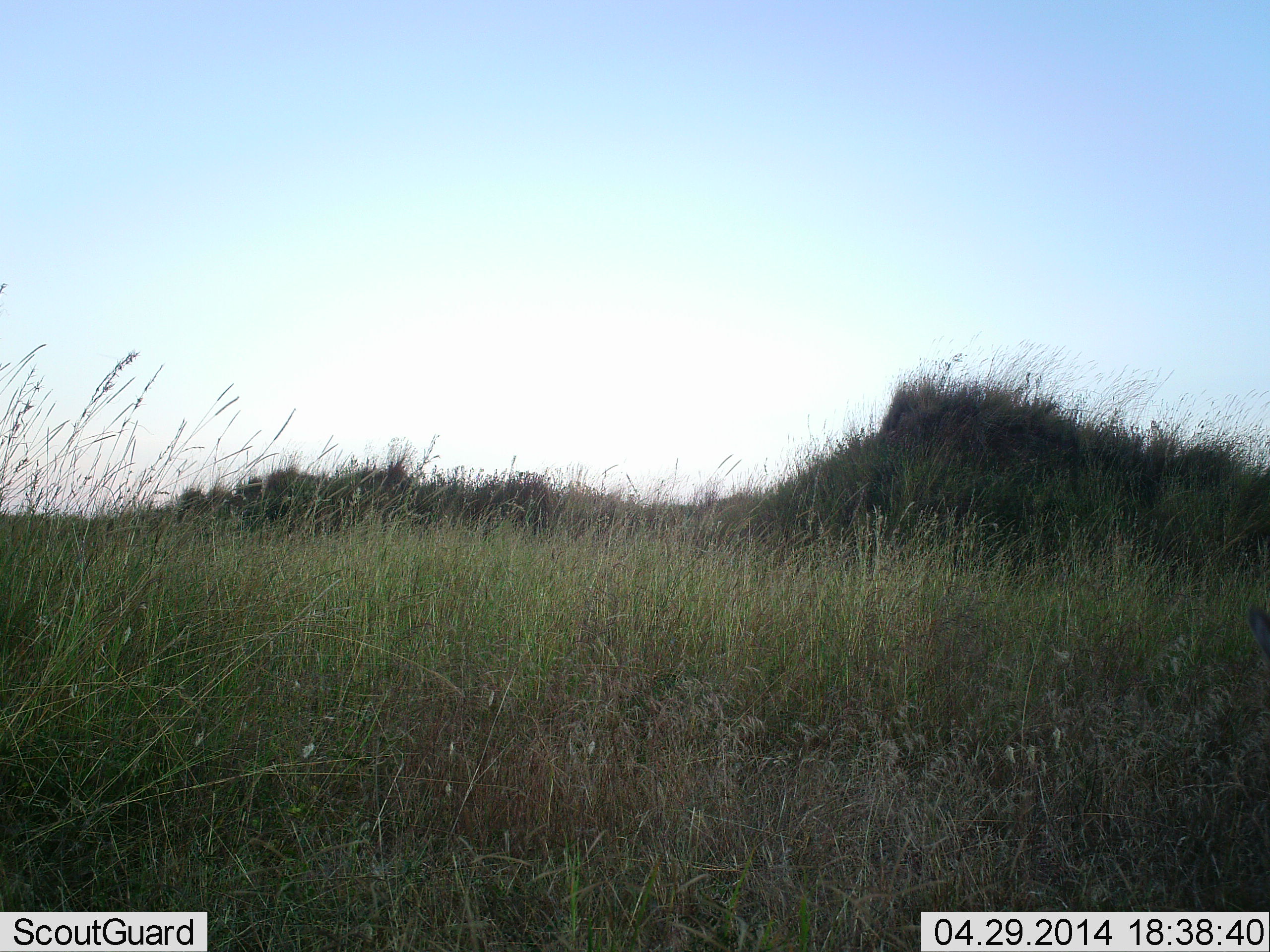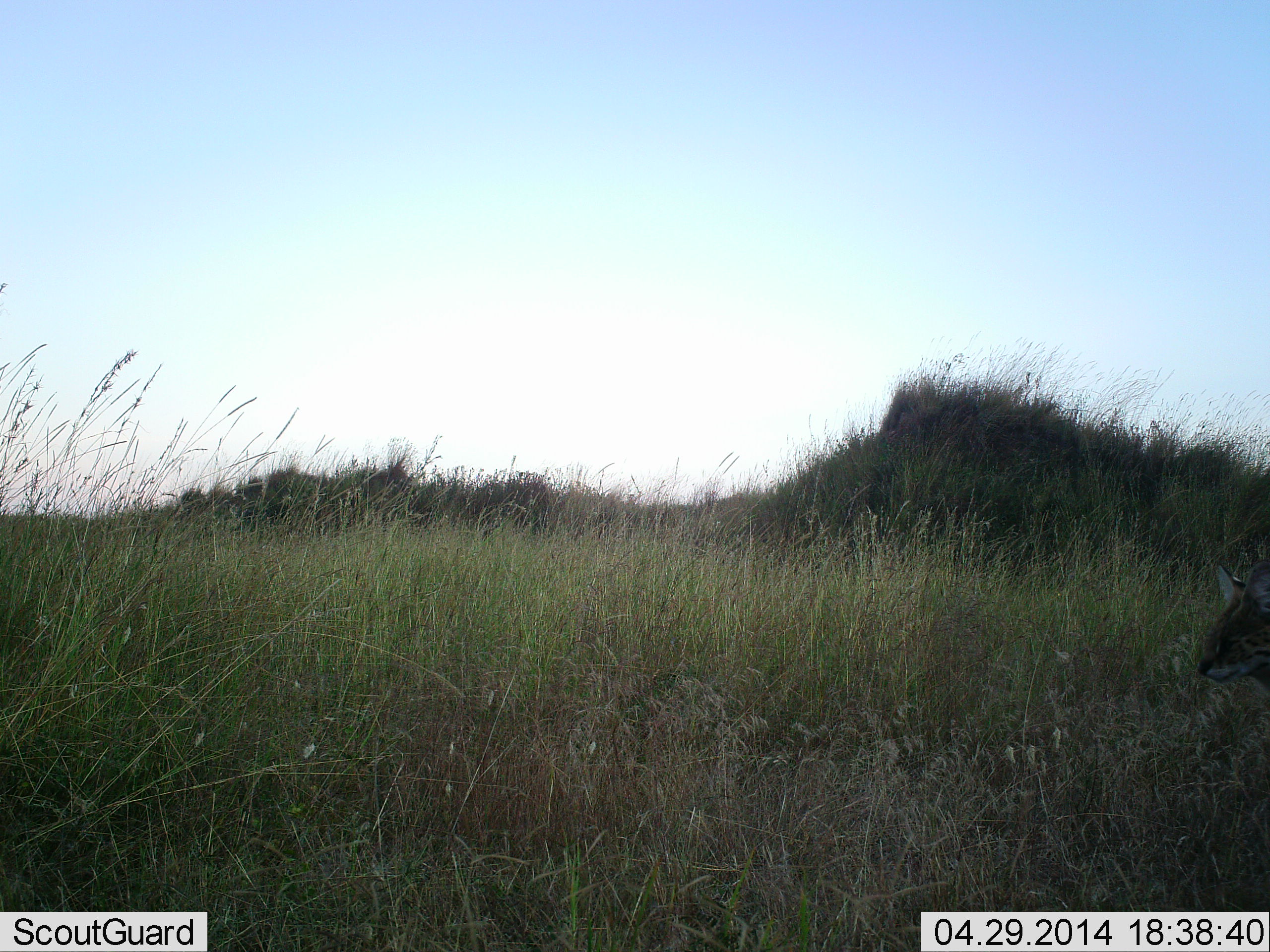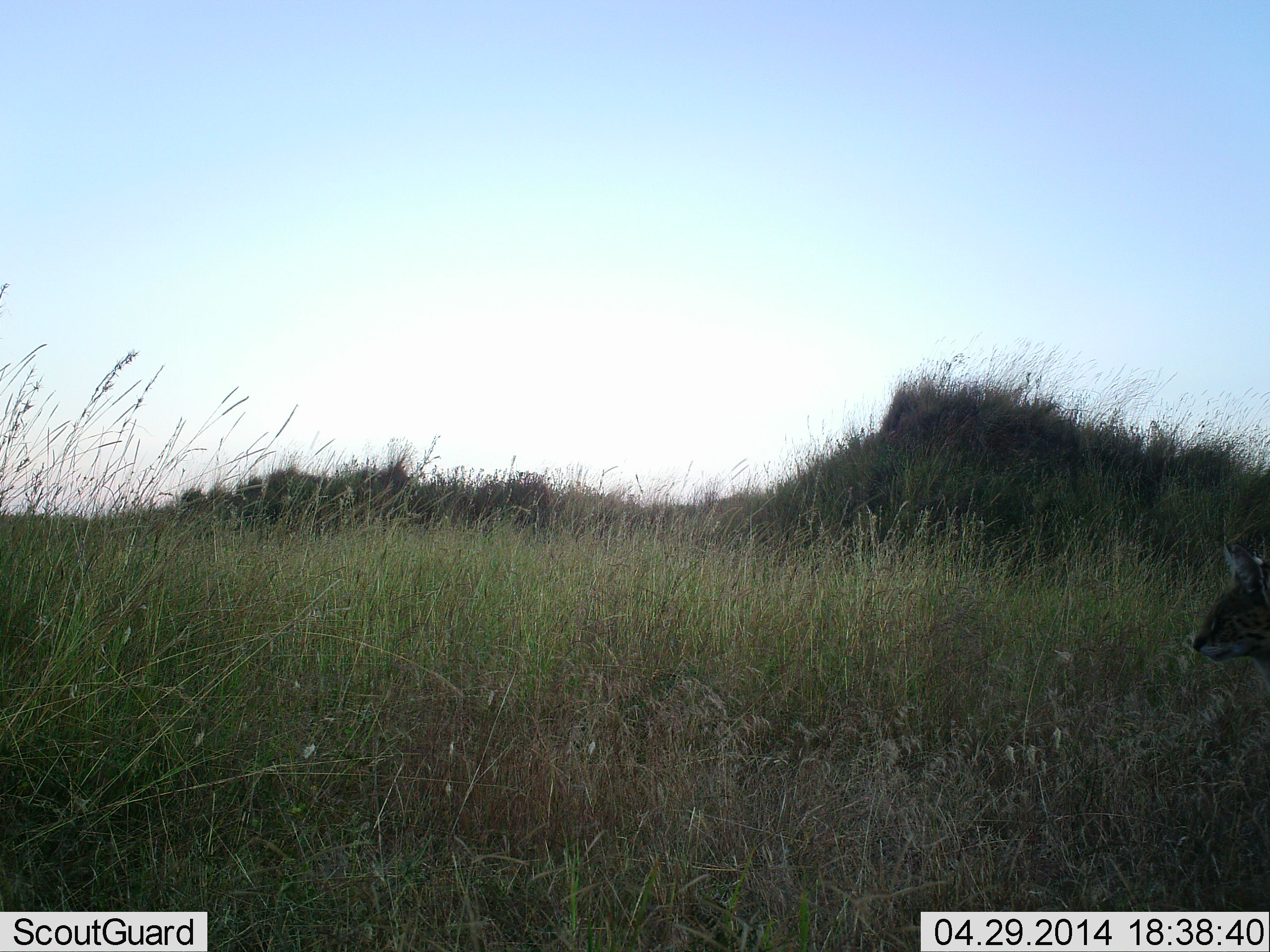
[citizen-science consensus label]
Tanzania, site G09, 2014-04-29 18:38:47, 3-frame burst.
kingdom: Animalia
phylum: Chordata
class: Mammalia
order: Carnivora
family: Felidae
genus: Leptailurus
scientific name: Leptailurus serval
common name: serval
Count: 1.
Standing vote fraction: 60%.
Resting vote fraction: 0%.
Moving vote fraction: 50%.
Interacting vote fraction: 0%.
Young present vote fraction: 0%.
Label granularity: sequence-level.